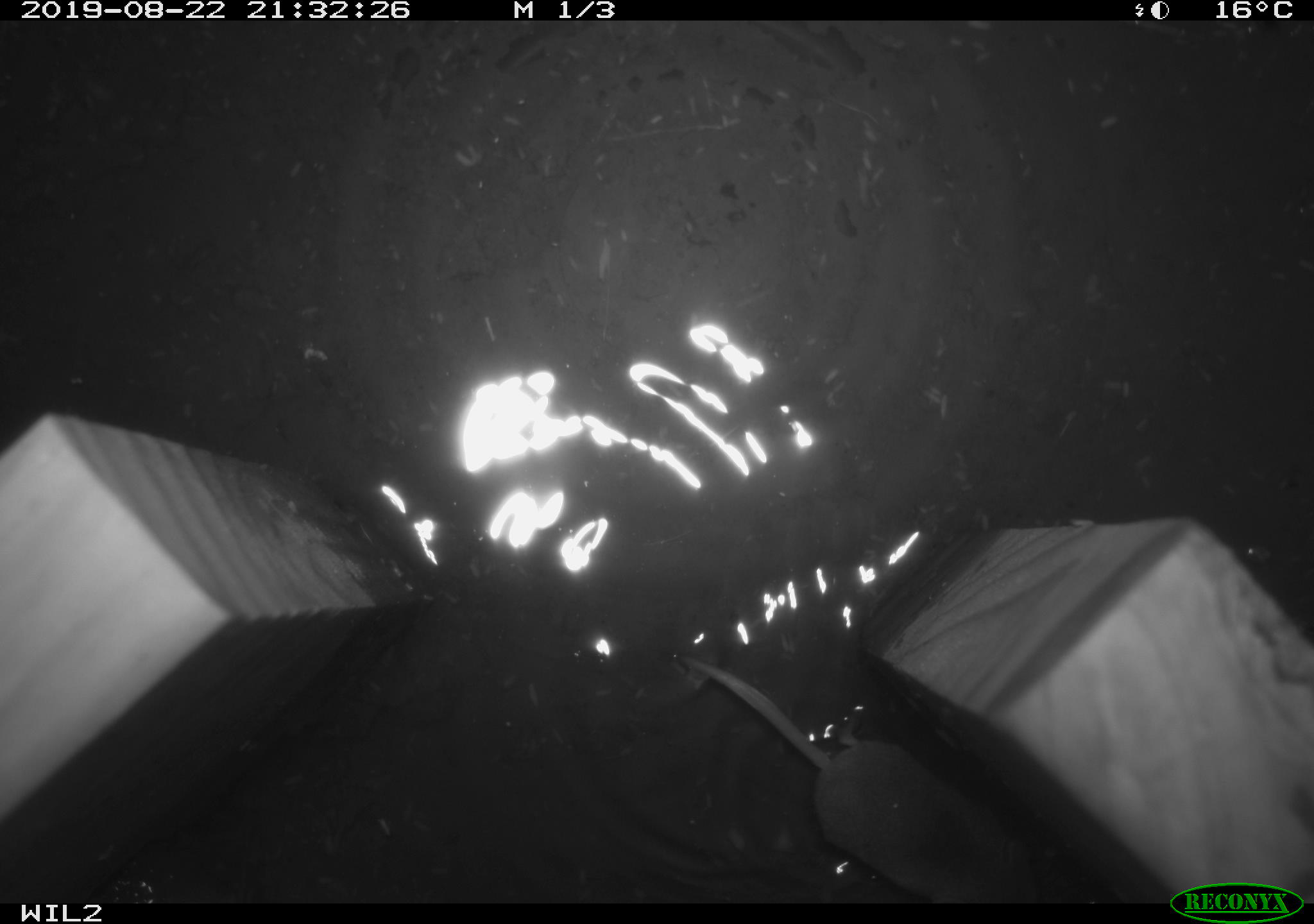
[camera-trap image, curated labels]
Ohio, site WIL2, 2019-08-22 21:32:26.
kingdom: Animalia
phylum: Chordata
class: Mammalia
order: Eulipotyphla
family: Soricidae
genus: Sorex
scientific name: Sorex cinereus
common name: masked shrew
Masked shrew (Sorex cinereus).